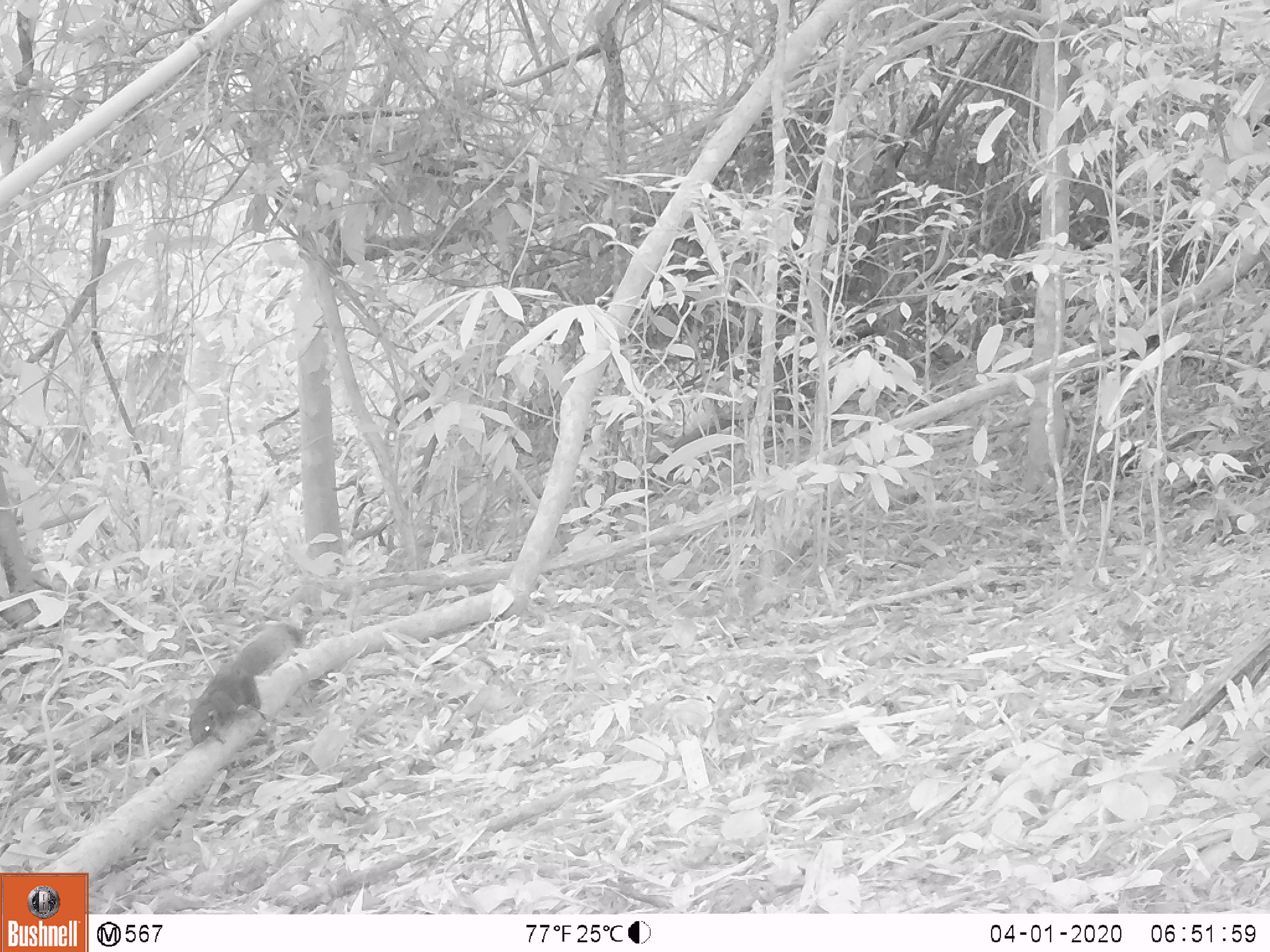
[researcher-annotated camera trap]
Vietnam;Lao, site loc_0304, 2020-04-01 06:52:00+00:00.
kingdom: Animalia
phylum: Chordata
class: Mammalia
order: Rodentia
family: Sciuridae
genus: Callosciurus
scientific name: Callosciurus erythraeus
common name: pallas's squirrel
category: pallass squirrel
Pallass squirrel (pallas's squirrel) (Callosciurus erythraeus). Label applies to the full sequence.